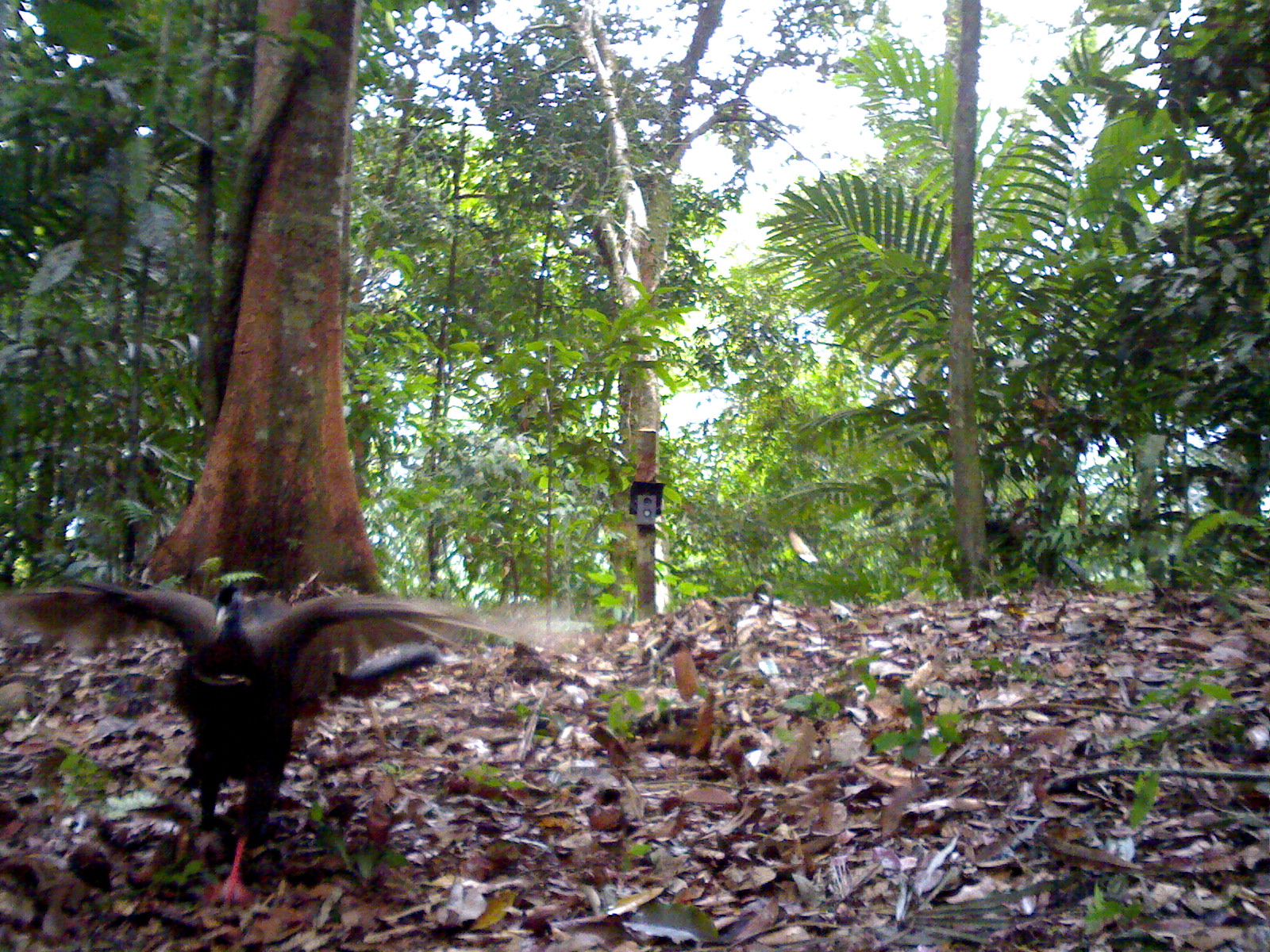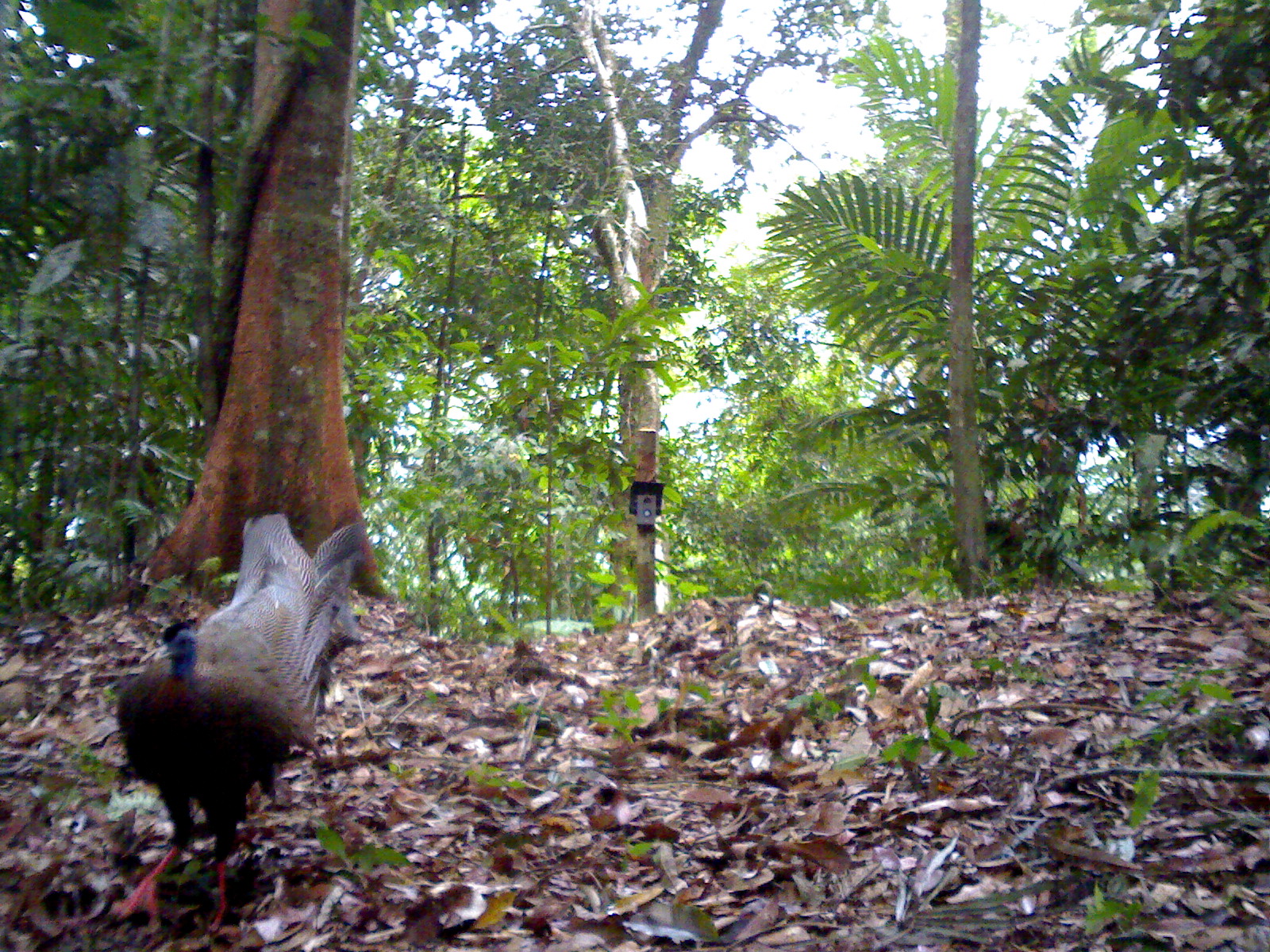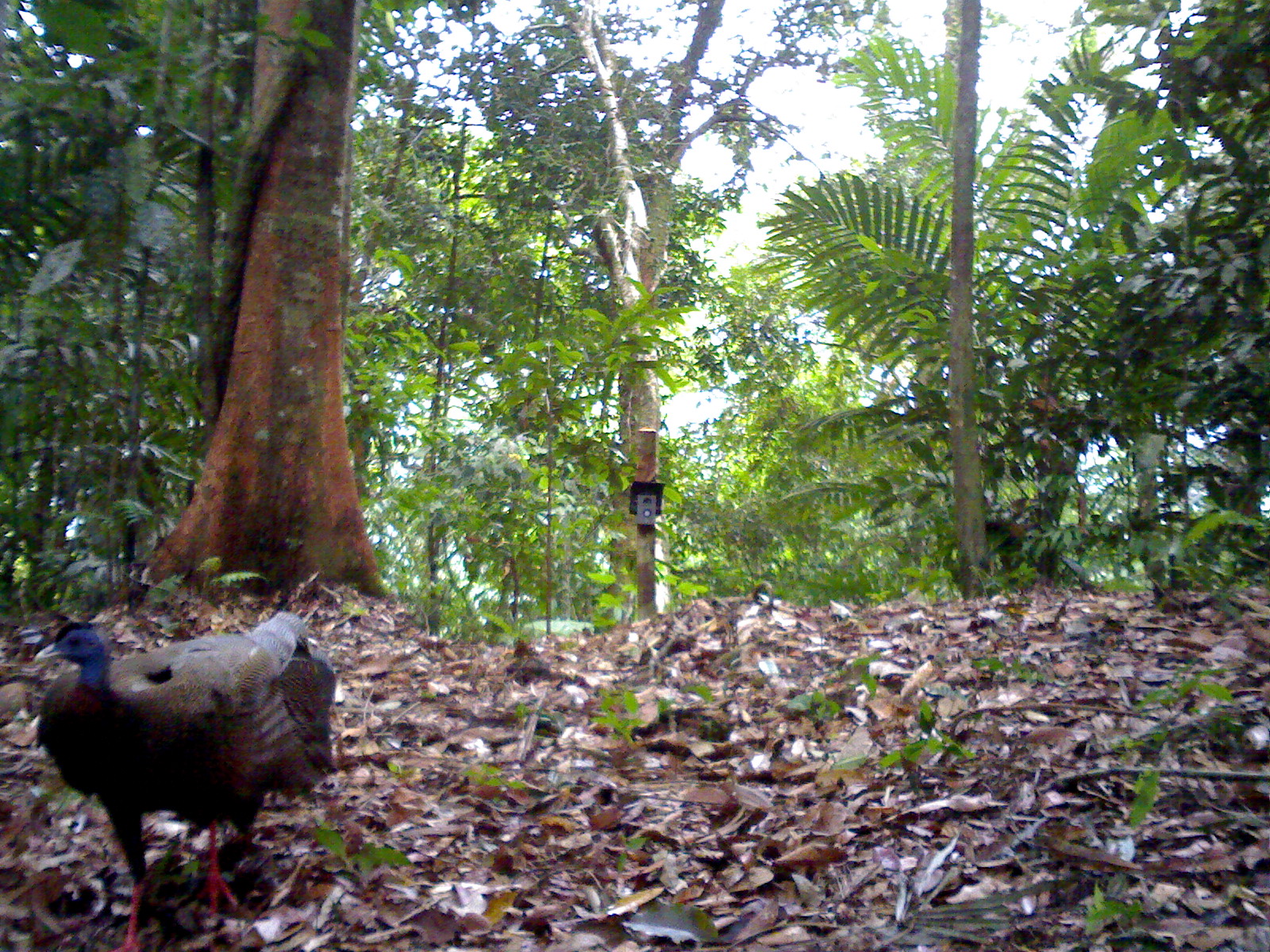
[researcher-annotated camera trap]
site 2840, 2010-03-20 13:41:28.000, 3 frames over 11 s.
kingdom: Animalia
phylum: Chordata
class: Aves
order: Galliformes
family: Phasianidae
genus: Argusianus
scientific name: Argusianus argus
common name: great argus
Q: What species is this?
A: Argusianus argus (great argus).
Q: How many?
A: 1.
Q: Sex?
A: Female.